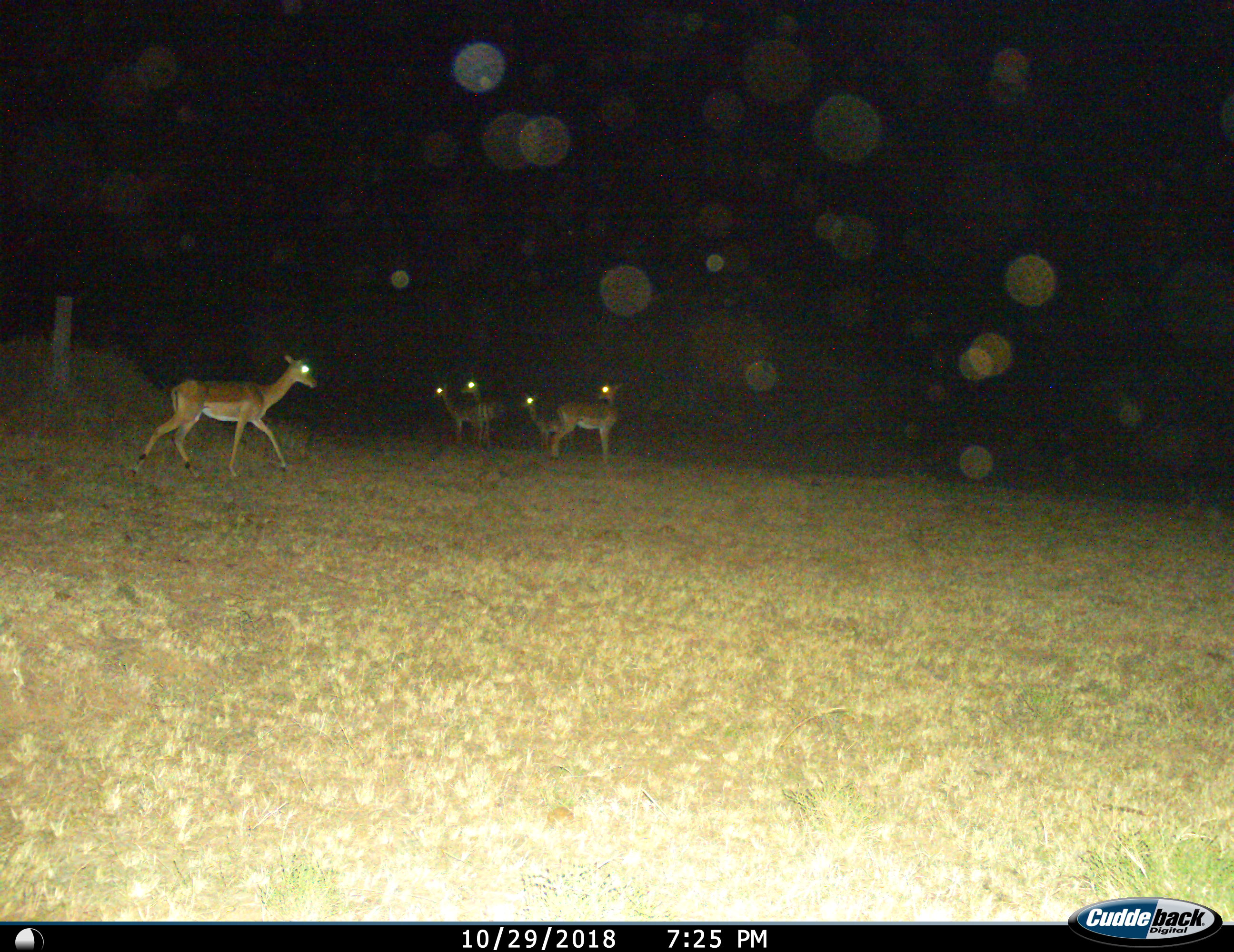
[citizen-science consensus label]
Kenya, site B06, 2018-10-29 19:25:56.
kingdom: Animalia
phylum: Chordata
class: Mammalia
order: Artiodactyla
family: Bovidae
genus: Aepyceros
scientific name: Aepyceros melampus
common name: impala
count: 5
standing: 100%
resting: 0%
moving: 78%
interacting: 0%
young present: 11%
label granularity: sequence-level